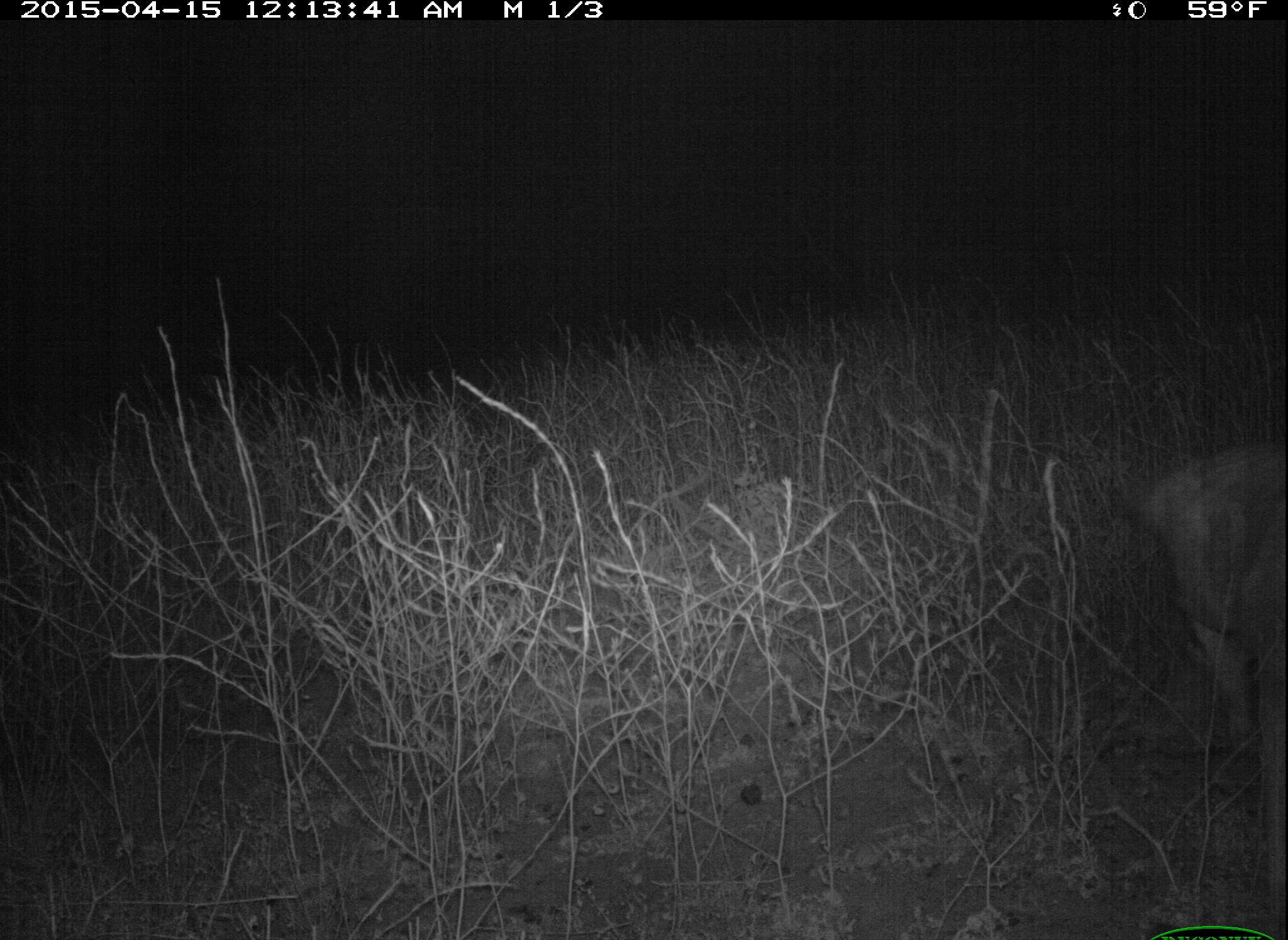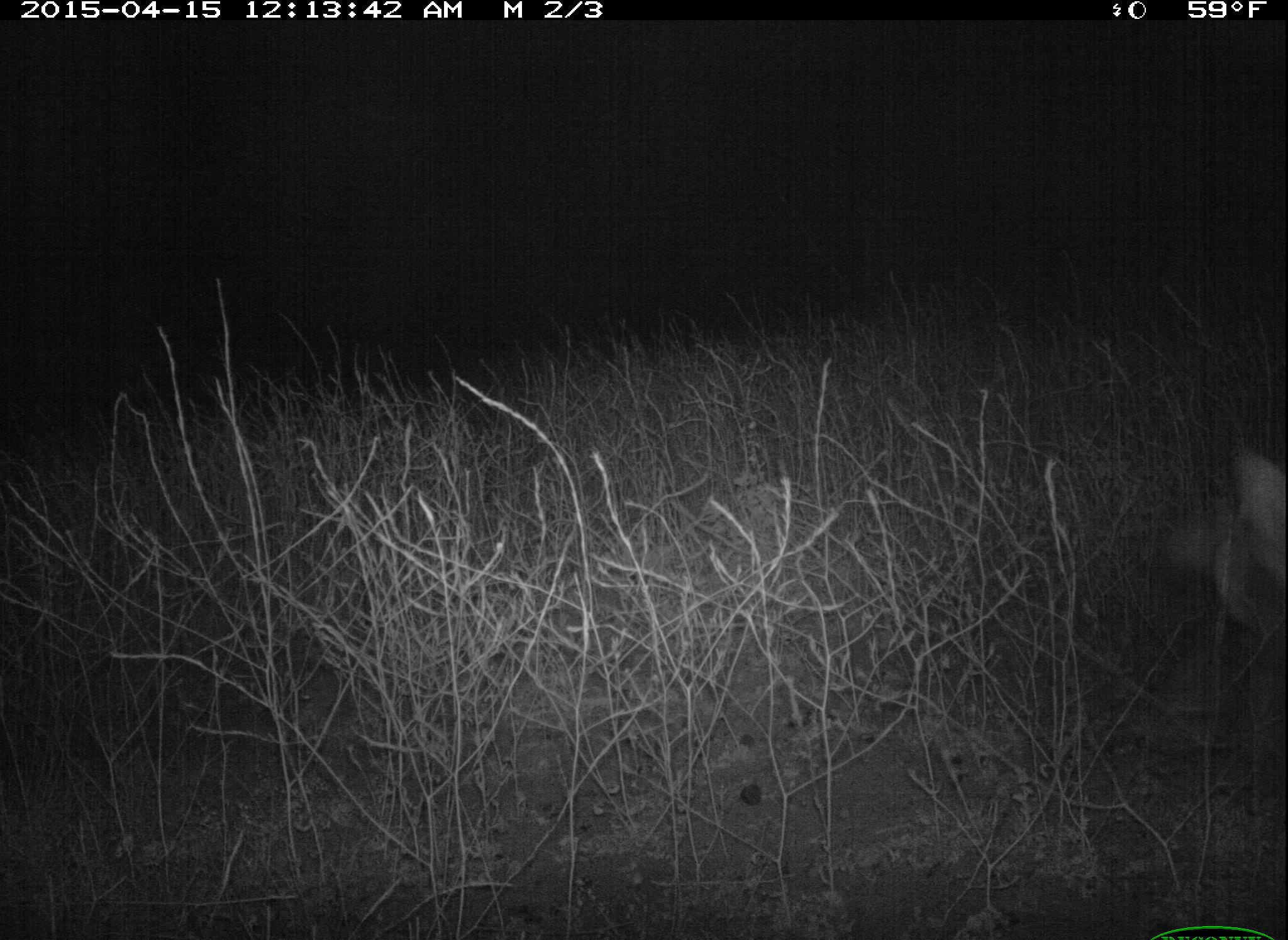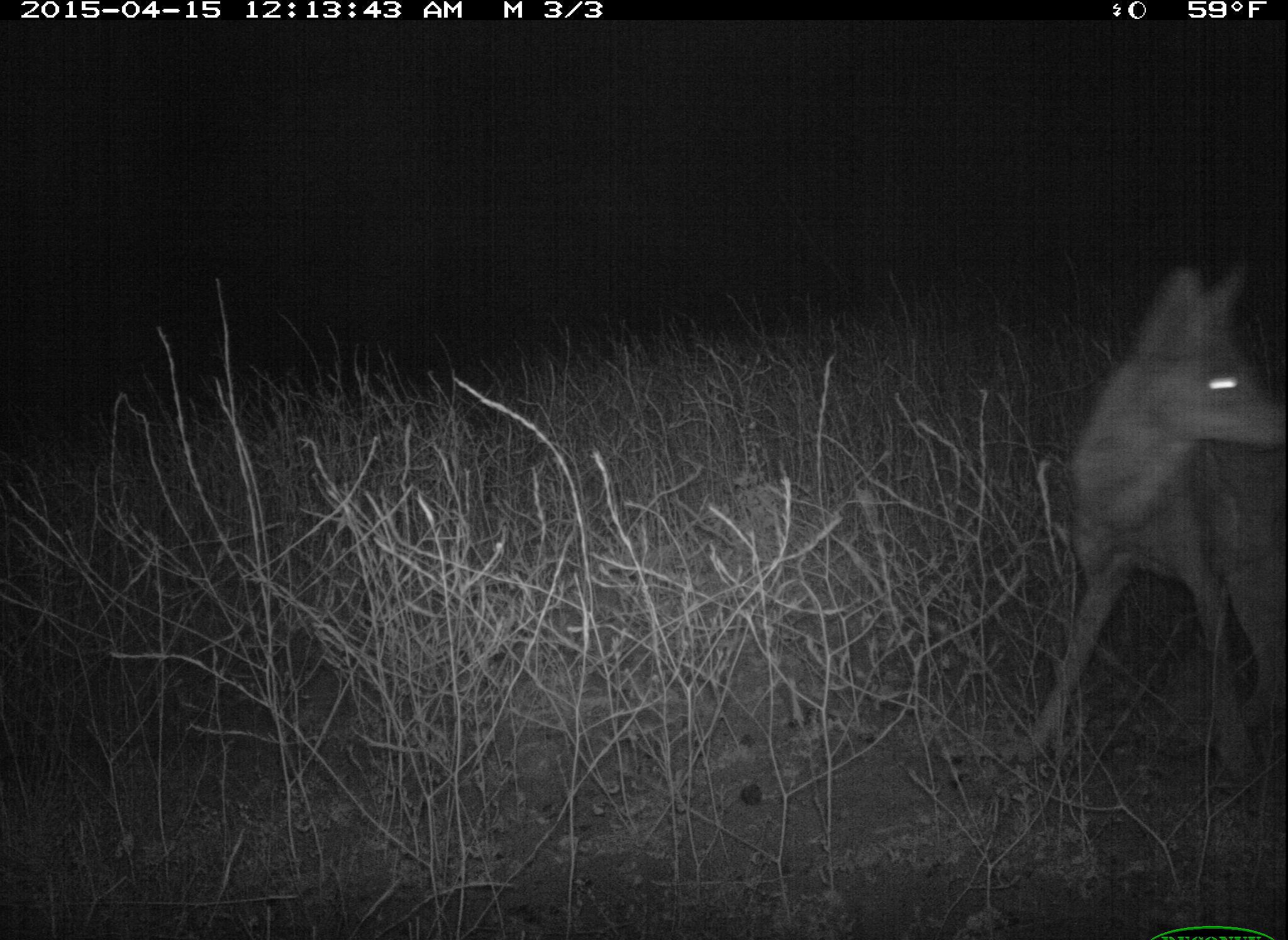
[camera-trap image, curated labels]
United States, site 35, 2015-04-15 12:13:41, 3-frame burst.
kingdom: Animalia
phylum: Chordata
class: Mammalia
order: Carnivora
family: Canidae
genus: Canis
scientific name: Canis latrans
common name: coyote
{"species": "coyote (Canis latrans)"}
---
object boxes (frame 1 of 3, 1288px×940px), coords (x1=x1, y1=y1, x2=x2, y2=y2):
coyote: (x1=1131, y1=448, x2=1288, y2=901)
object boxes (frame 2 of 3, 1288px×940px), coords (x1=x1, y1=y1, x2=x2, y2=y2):
coyote: (x1=1139, y1=441, x2=1288, y2=762)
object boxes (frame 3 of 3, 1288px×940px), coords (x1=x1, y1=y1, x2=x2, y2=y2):
coyote: (x1=1020, y1=266, x2=1288, y2=785)